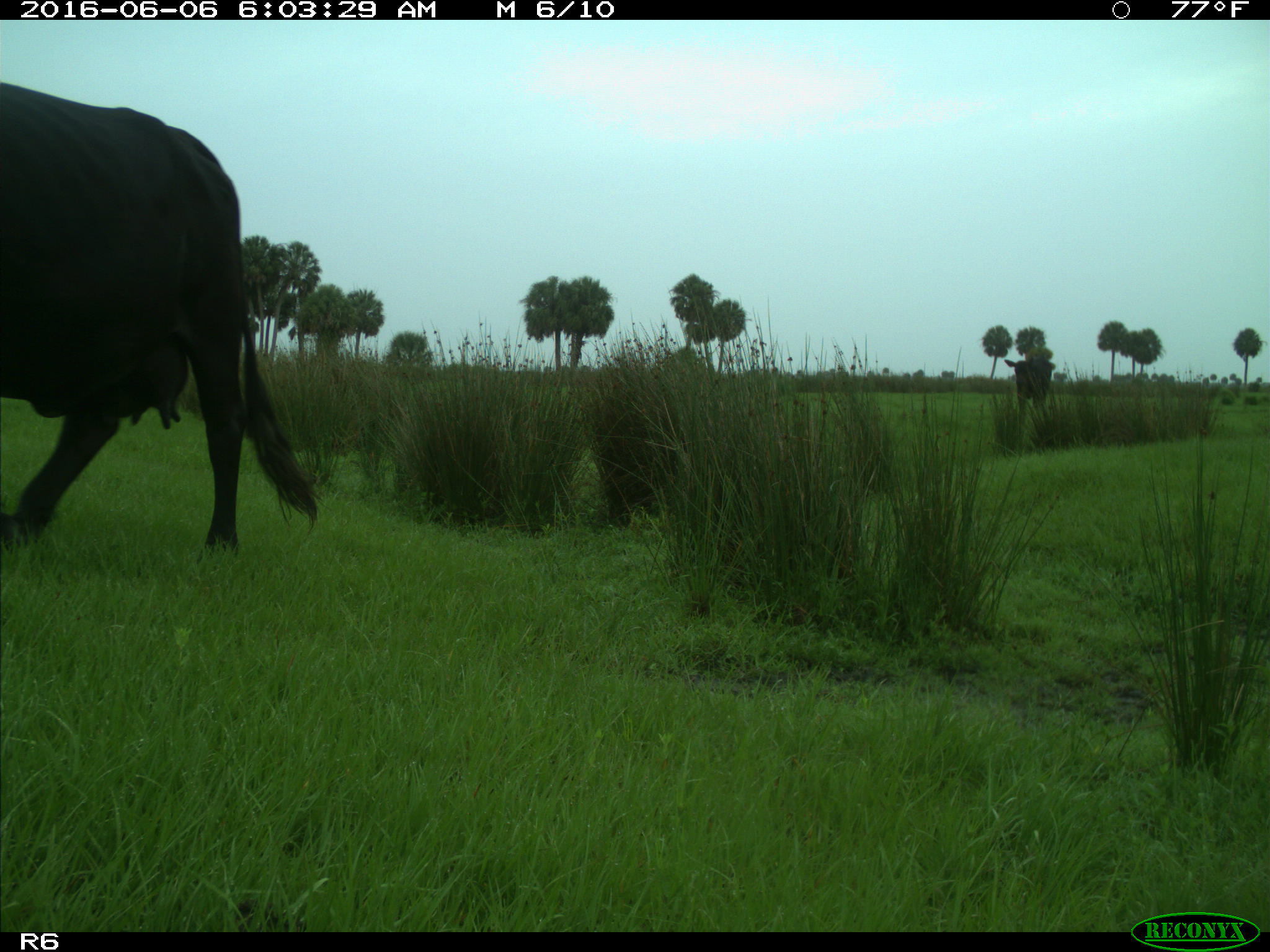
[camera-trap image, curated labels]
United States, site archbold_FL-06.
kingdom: Animalia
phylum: Chordata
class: Mammalia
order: Artiodactyla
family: Bovidae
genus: Bos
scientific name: Bos taurus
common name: domestic cow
Bos taurus (domestic cow).